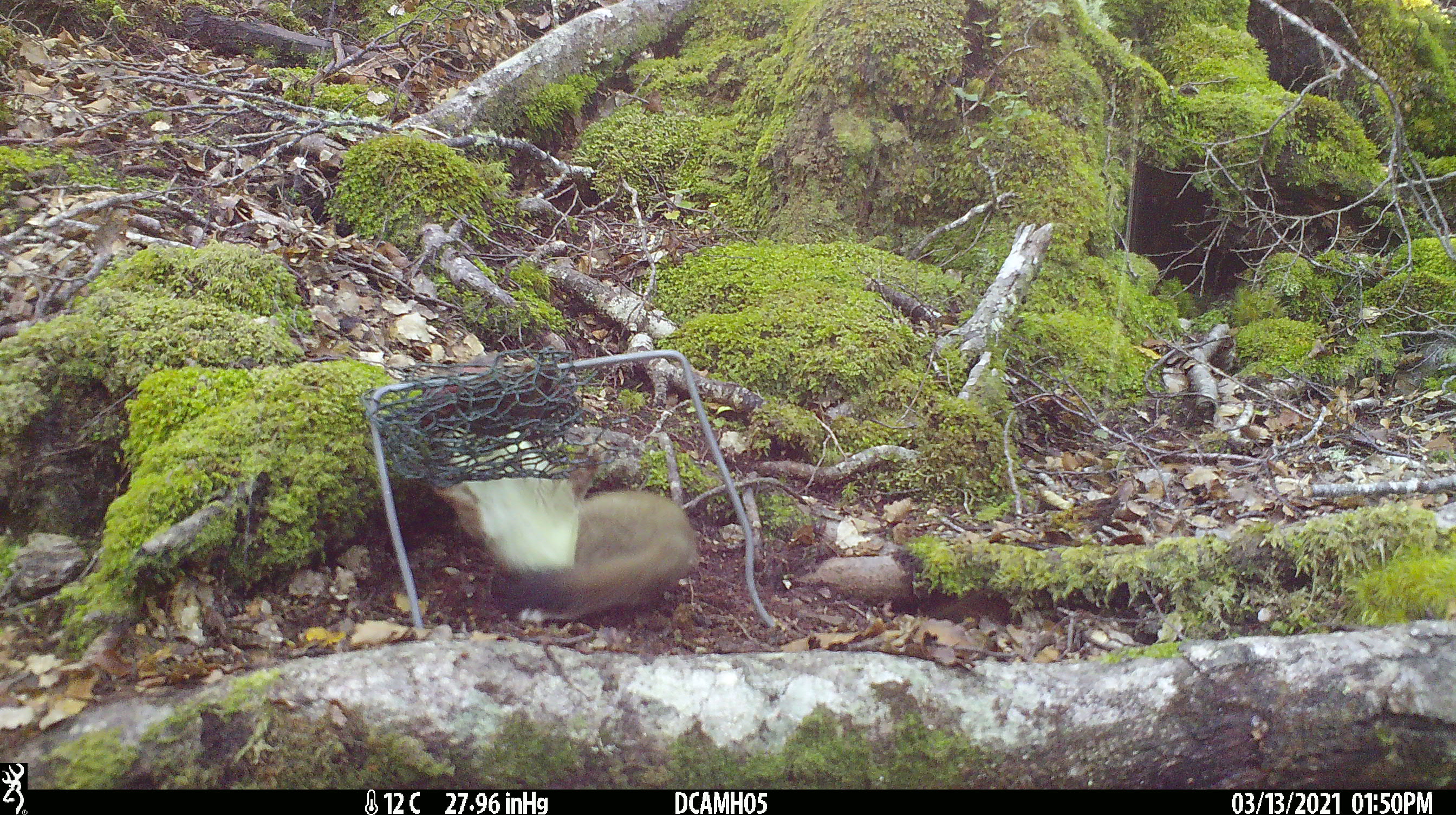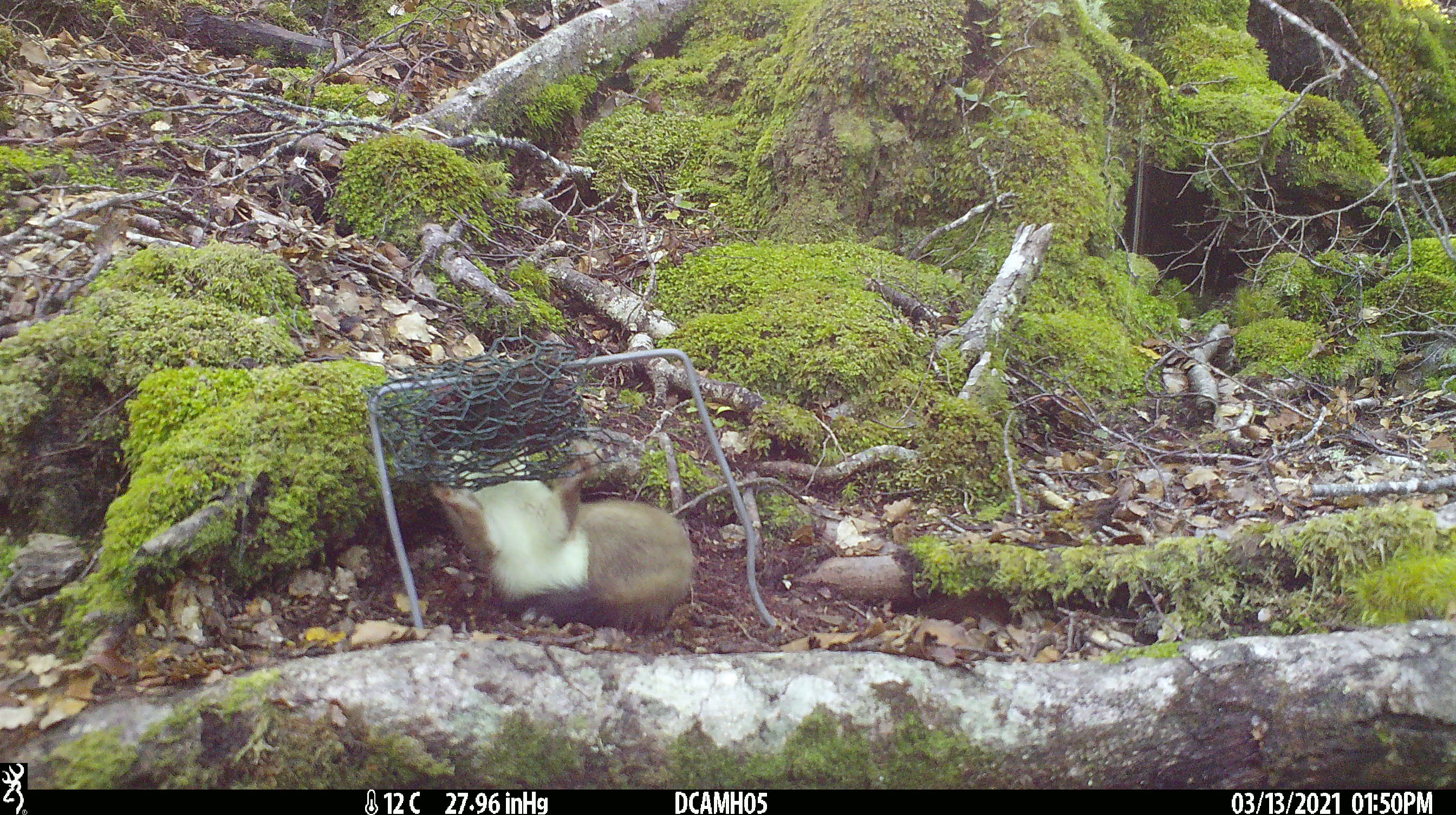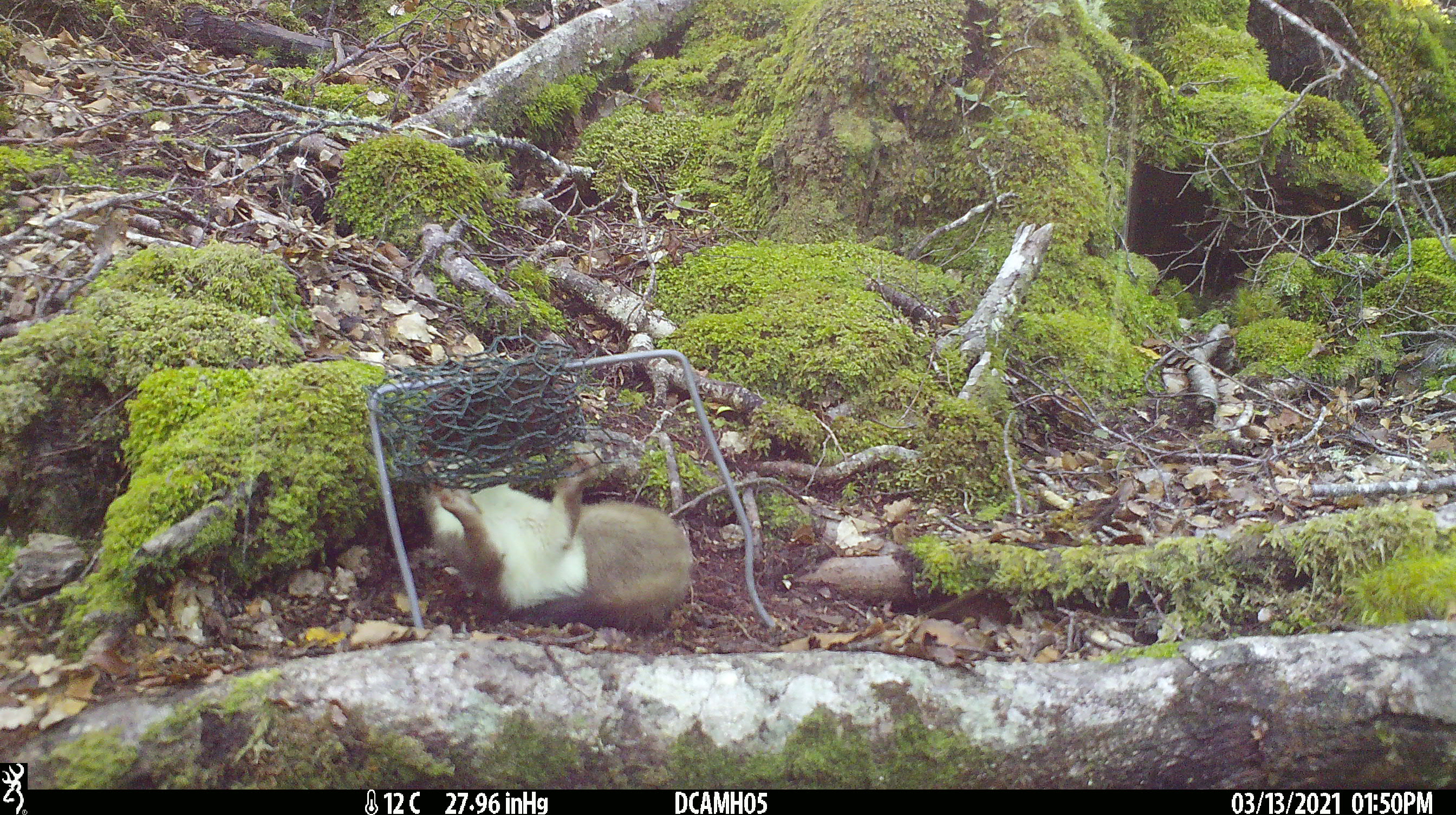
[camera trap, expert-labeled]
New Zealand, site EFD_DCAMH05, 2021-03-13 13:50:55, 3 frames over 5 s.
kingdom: Animalia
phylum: Chordata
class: Mammalia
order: Carnivora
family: Mustelidae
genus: Mustela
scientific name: Mustela erminea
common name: stoat